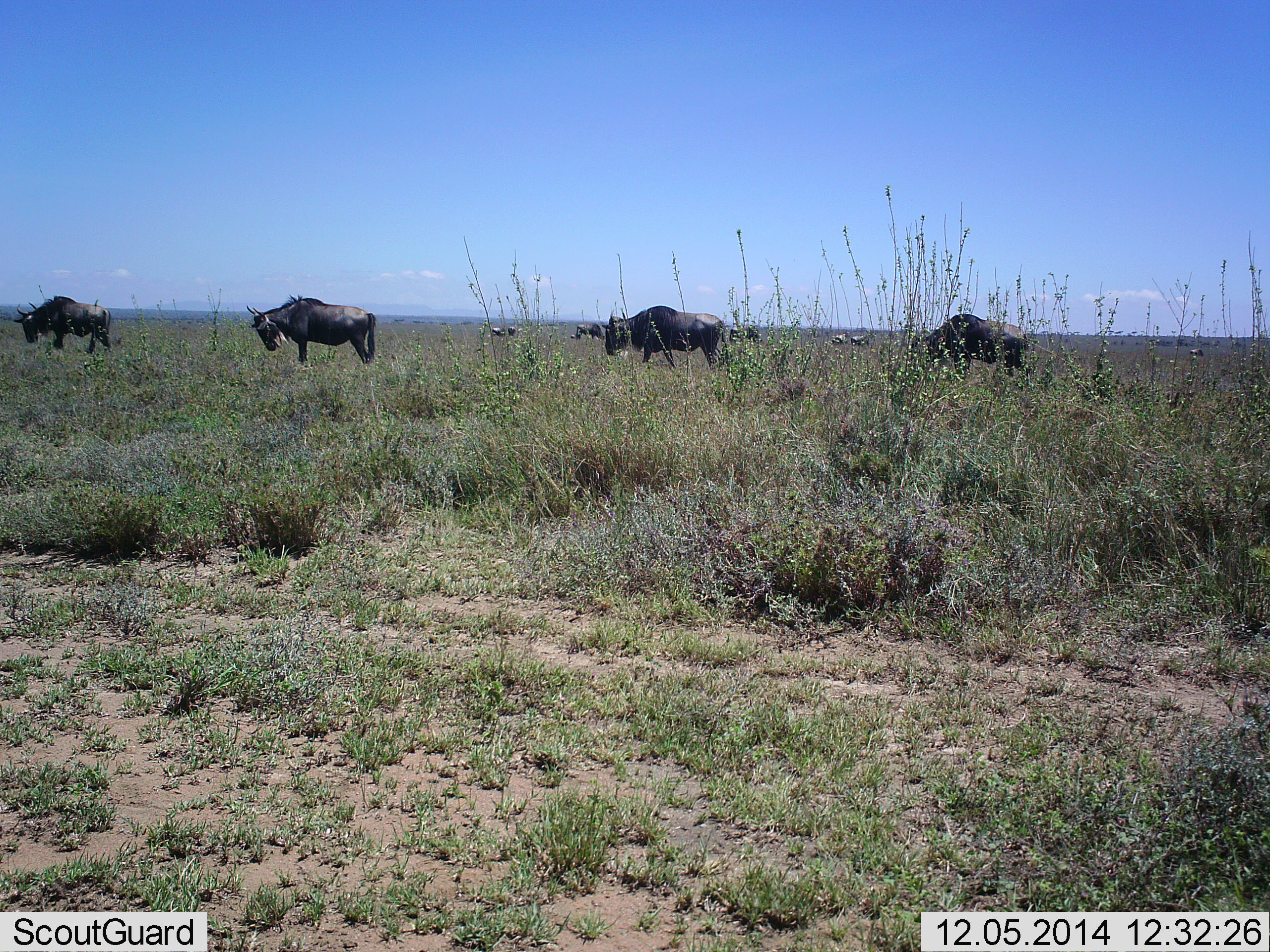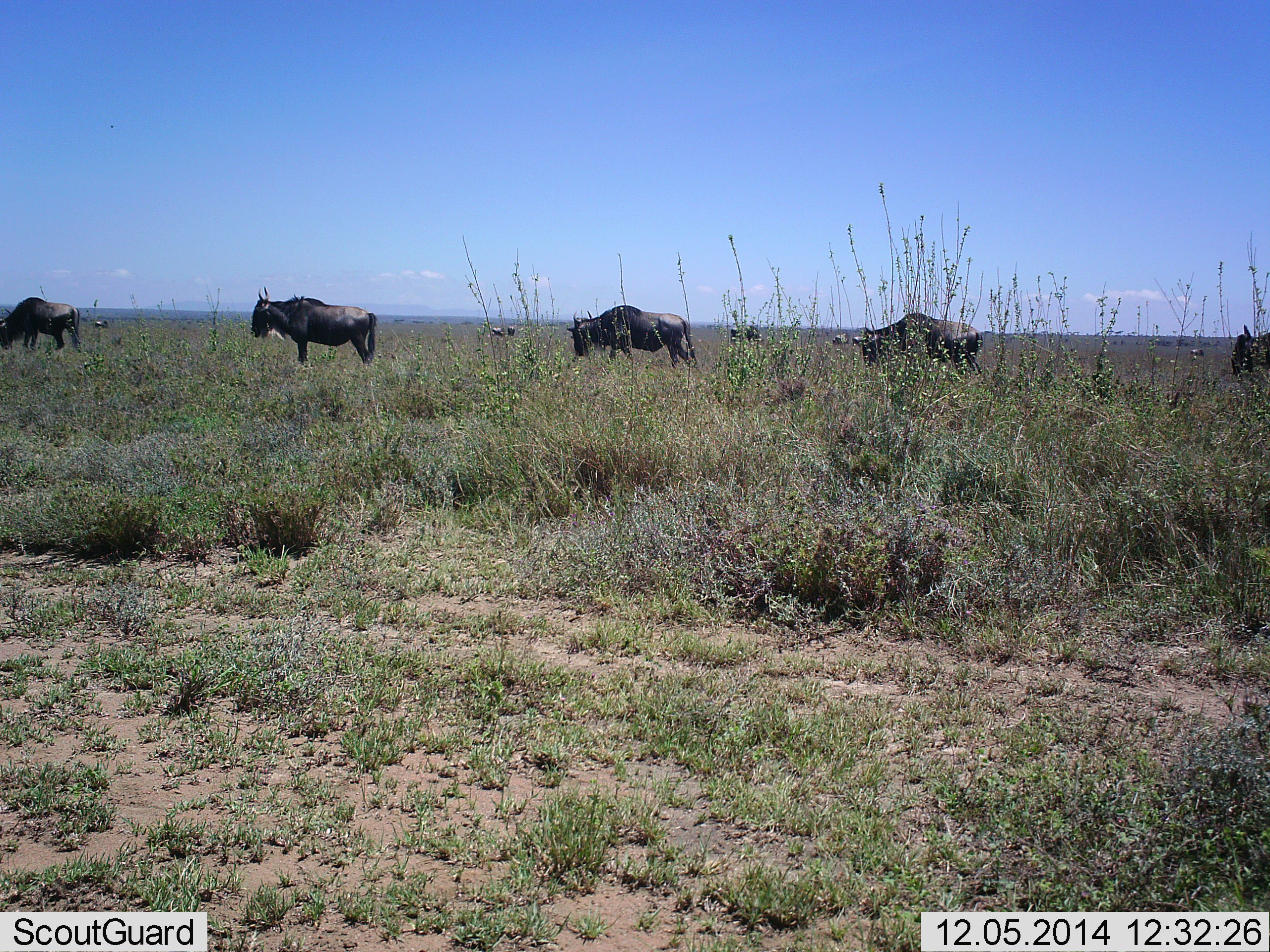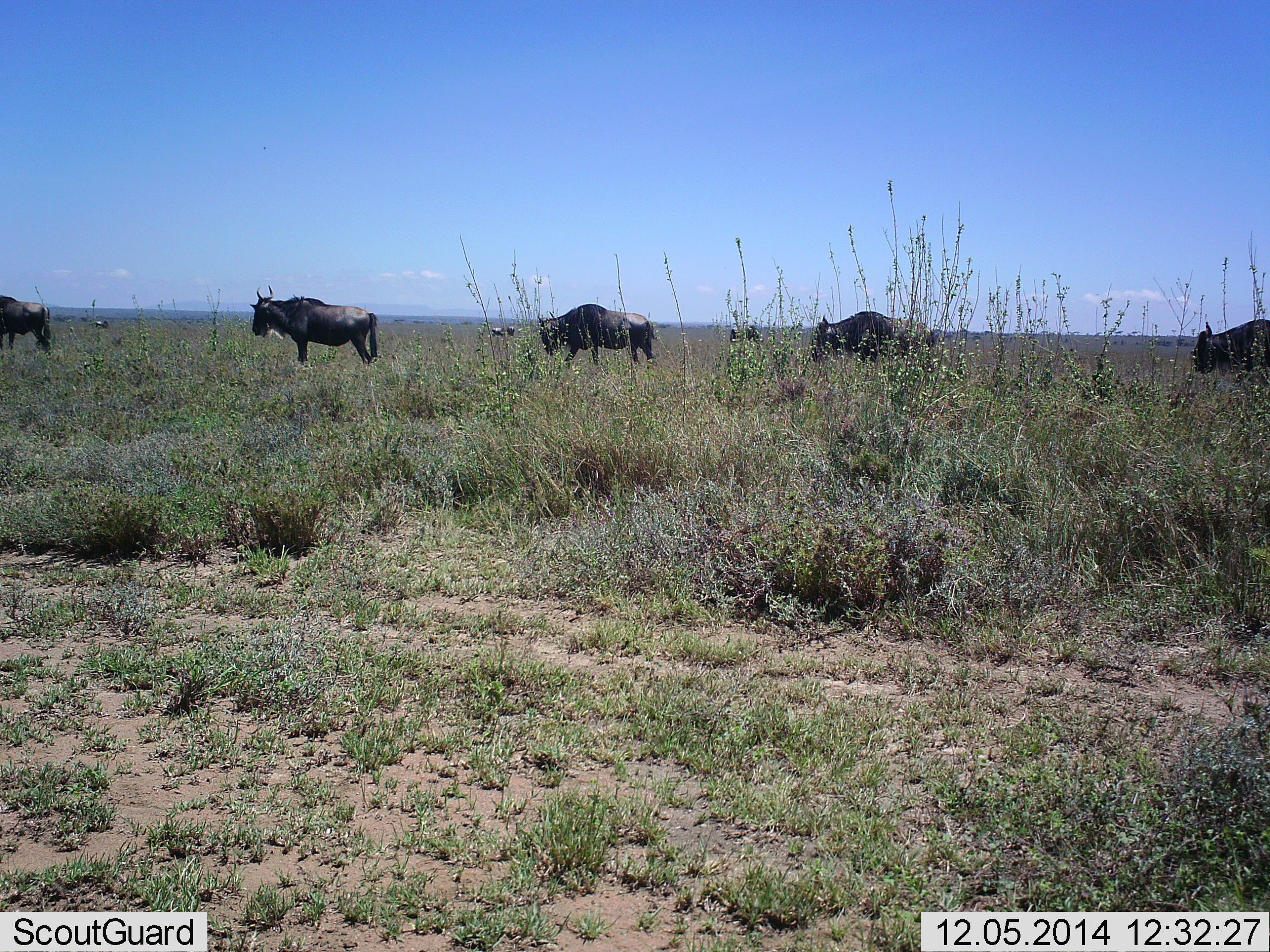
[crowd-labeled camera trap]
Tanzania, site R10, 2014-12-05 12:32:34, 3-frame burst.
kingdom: Animalia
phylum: Chordata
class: Mammalia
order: Artiodactyla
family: Bovidae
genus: Connochaetes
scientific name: Connochaetes taurinus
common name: blue wildebeest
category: wildebeest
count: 5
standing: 31%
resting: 0%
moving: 92%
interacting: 0%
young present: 0%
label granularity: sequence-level